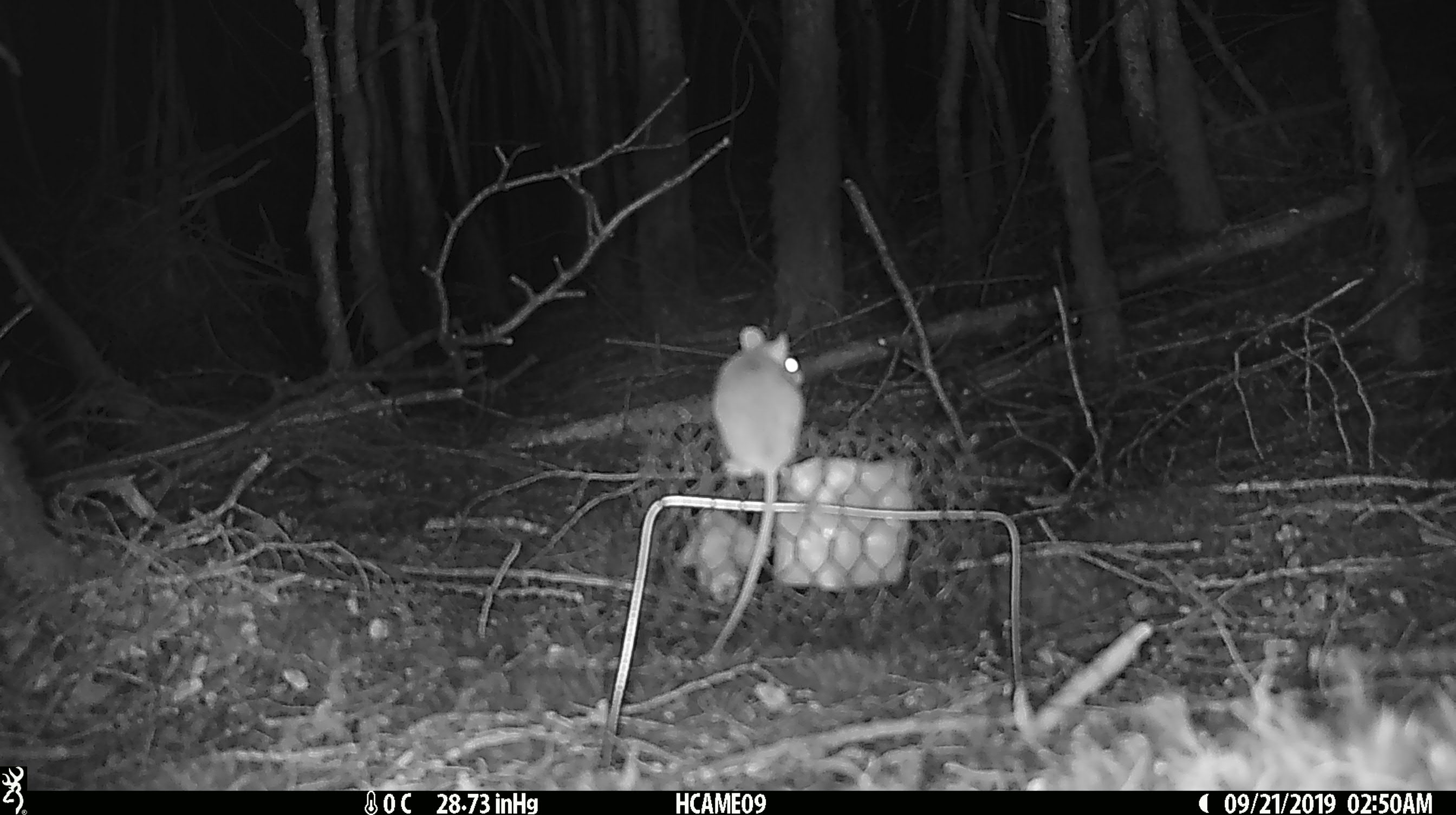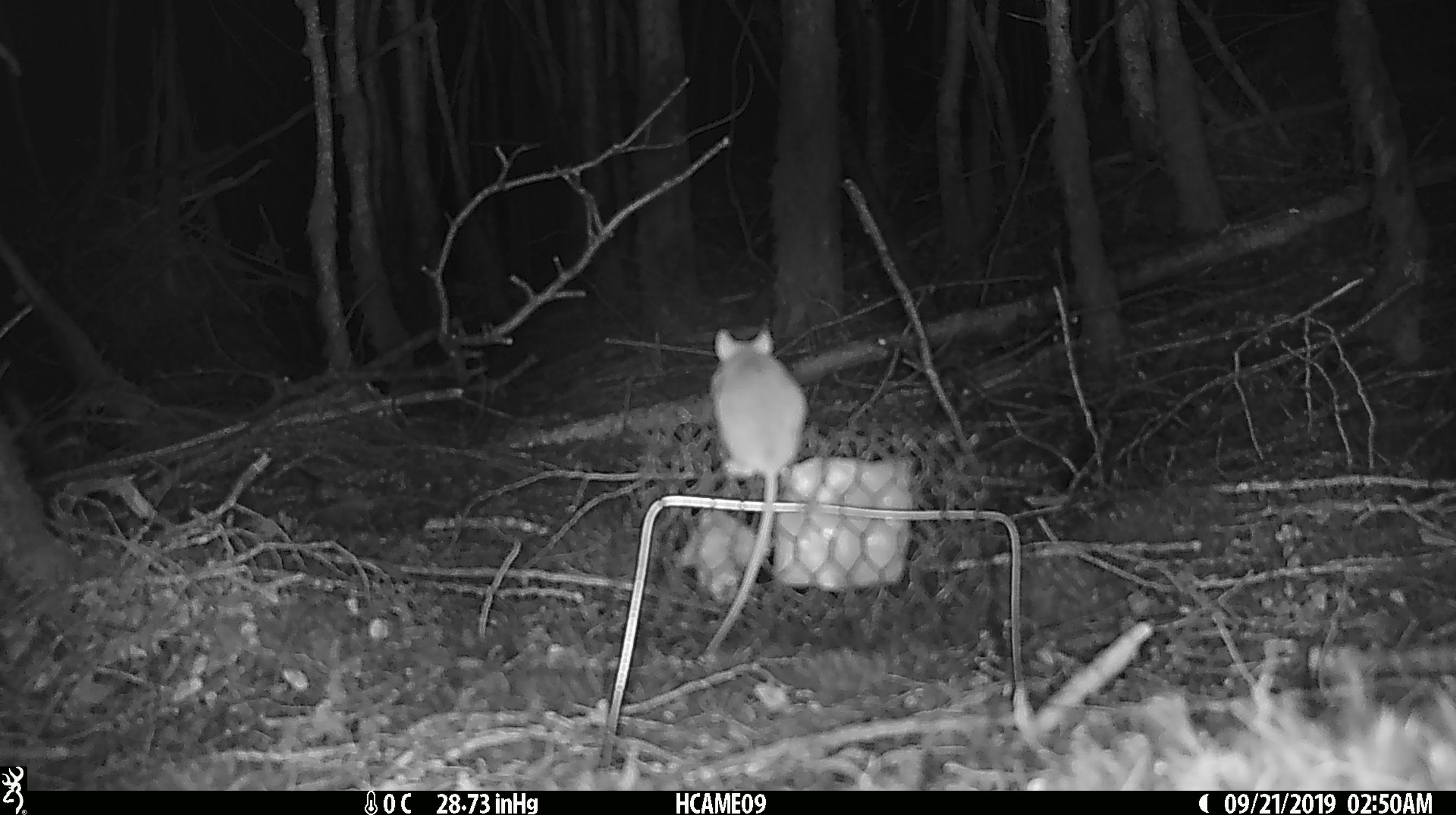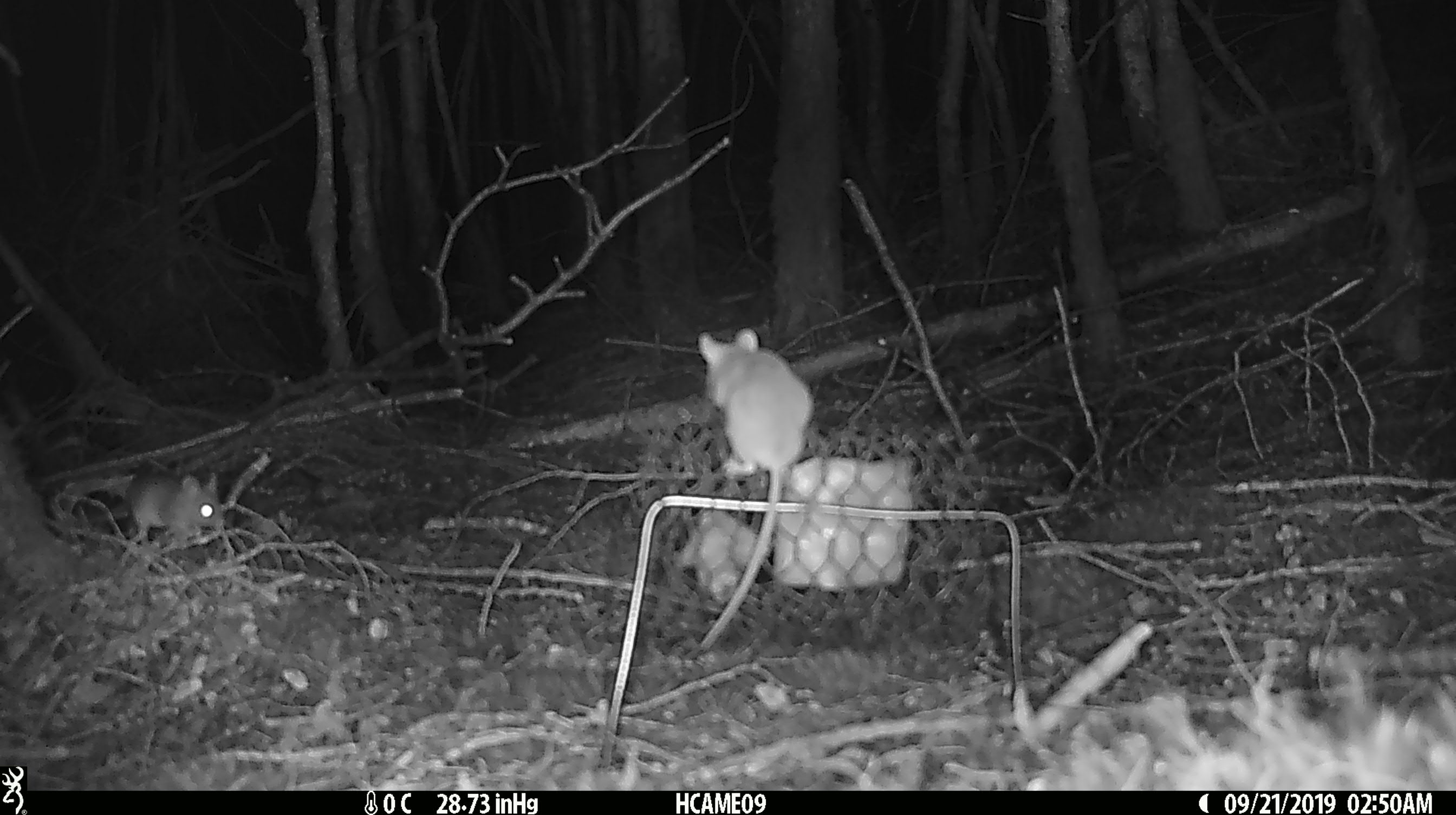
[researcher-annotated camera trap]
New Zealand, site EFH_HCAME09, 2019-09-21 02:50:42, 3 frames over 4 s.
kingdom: Animalia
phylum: Chordata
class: Mammalia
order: Rodentia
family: Muridae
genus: Mus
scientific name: Mus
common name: mouse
Mouse (Mus).